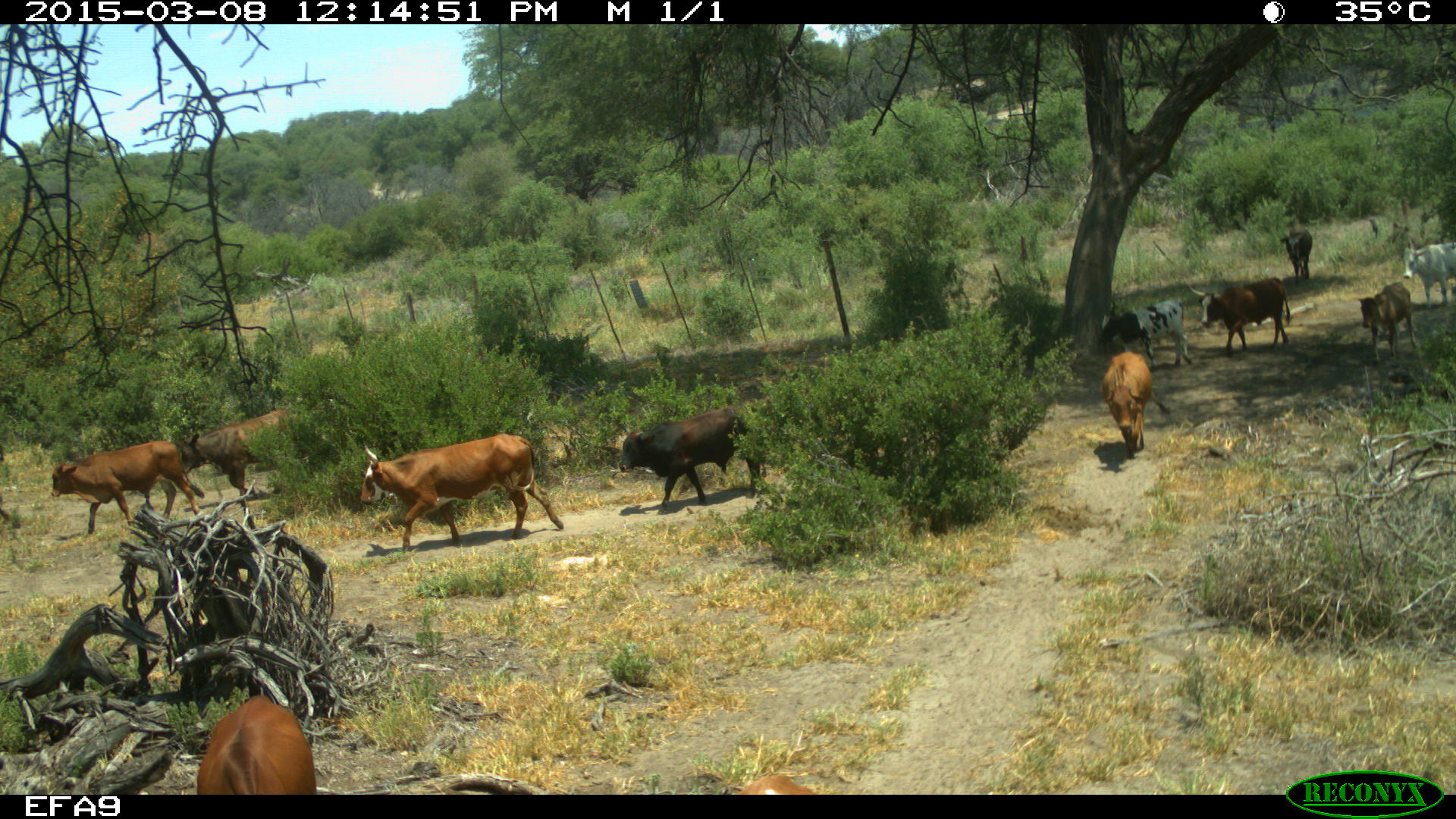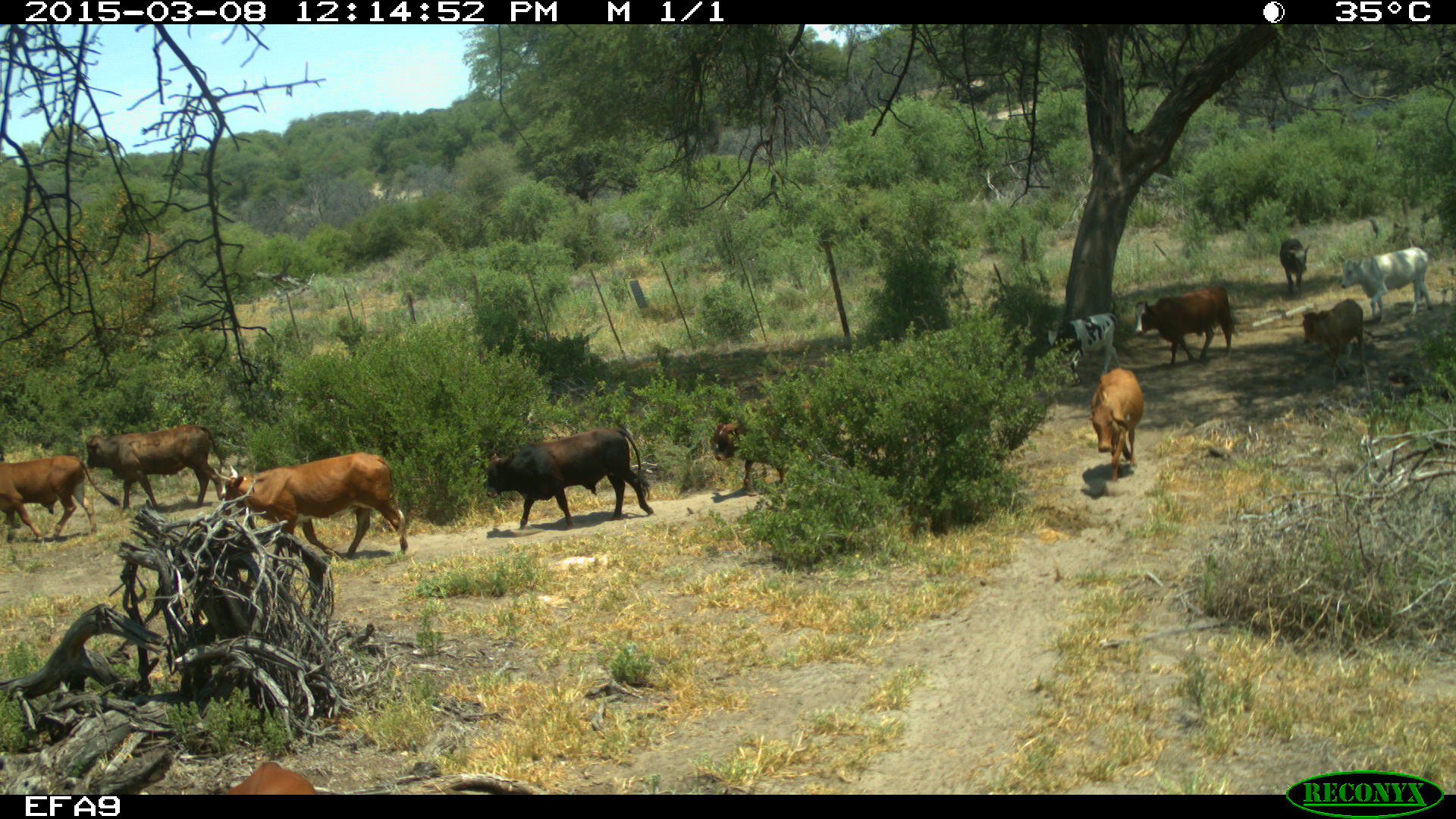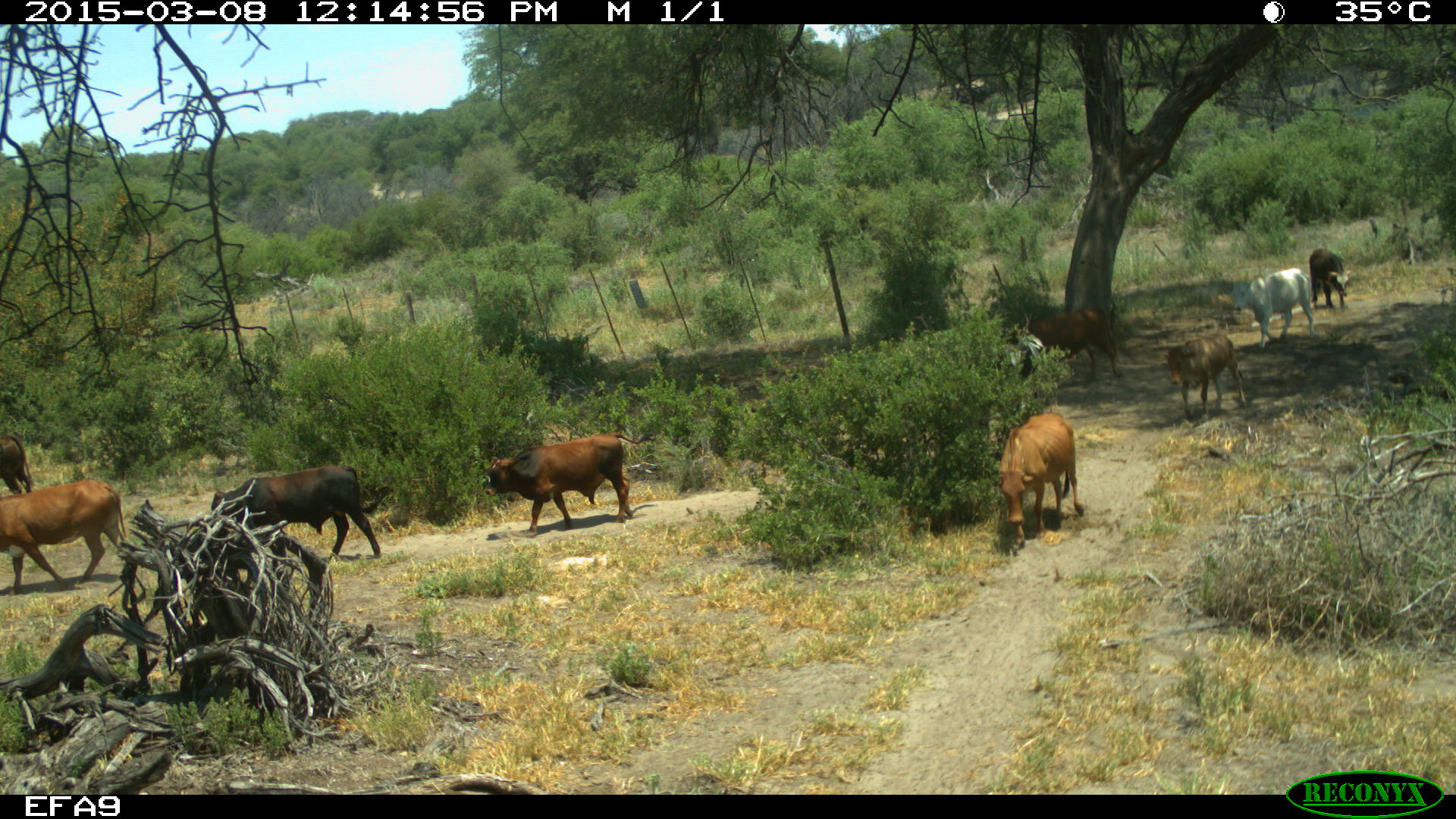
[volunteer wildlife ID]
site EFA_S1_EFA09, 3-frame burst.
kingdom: Animalia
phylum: Chordata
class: Mammalia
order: Artiodactyla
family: Bovidae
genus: Bos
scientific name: Bos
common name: cattle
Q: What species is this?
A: Cattle (Bos).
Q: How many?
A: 11-50.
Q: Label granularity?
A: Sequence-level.